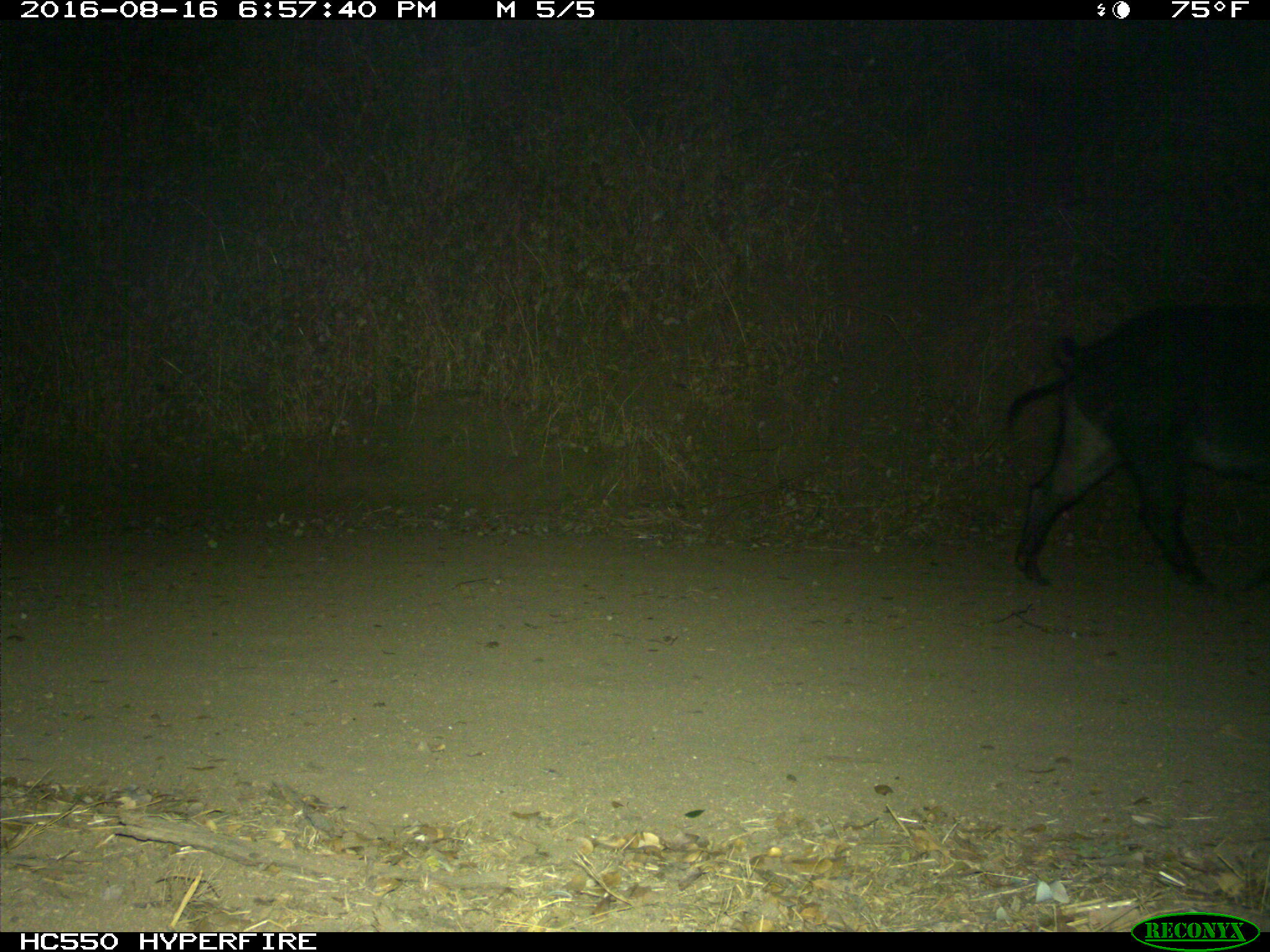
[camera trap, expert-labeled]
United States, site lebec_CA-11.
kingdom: Animalia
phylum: Chordata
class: Mammalia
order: Artiodactyla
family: Suidae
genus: Sus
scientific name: Sus scrofa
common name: wild boar